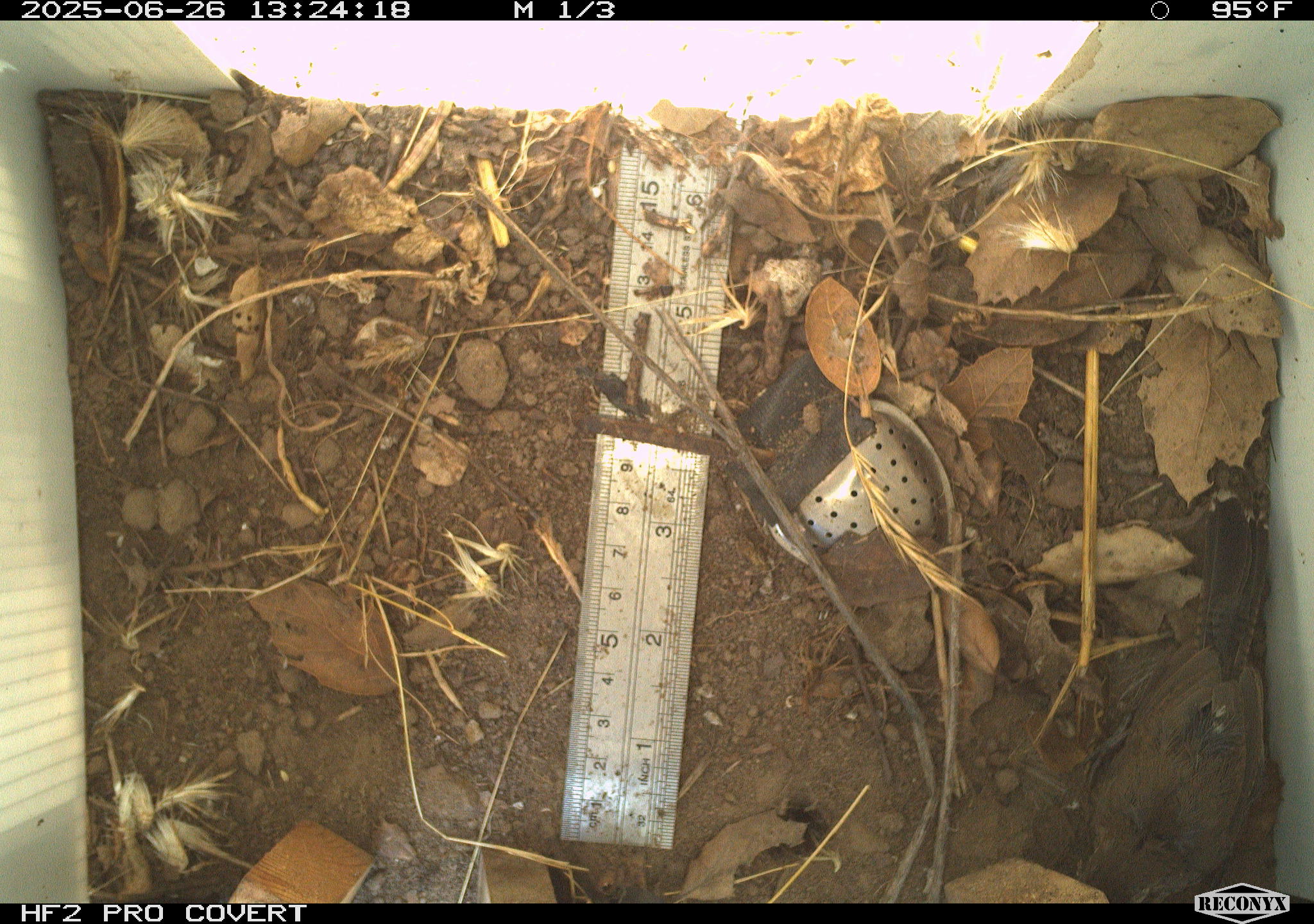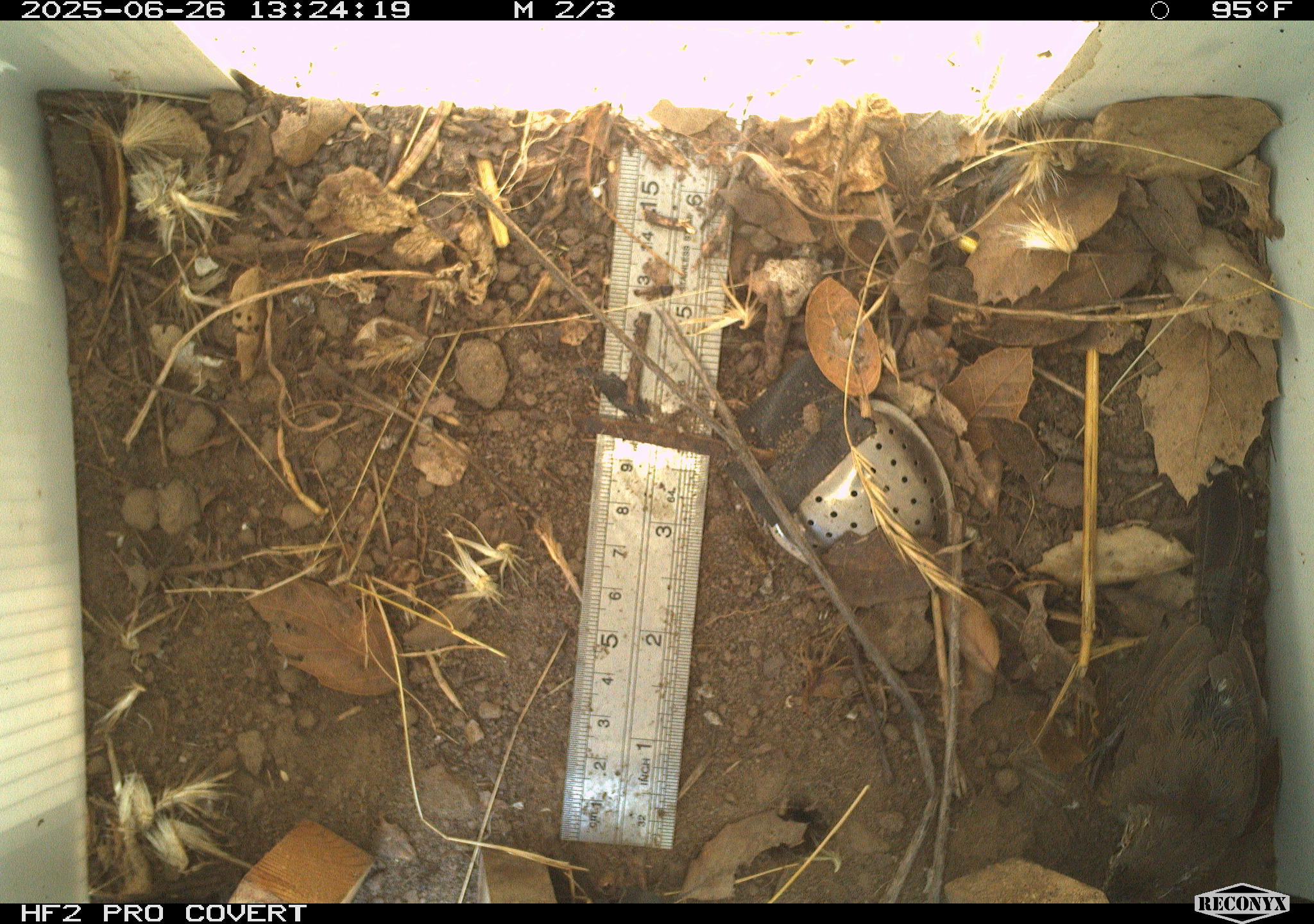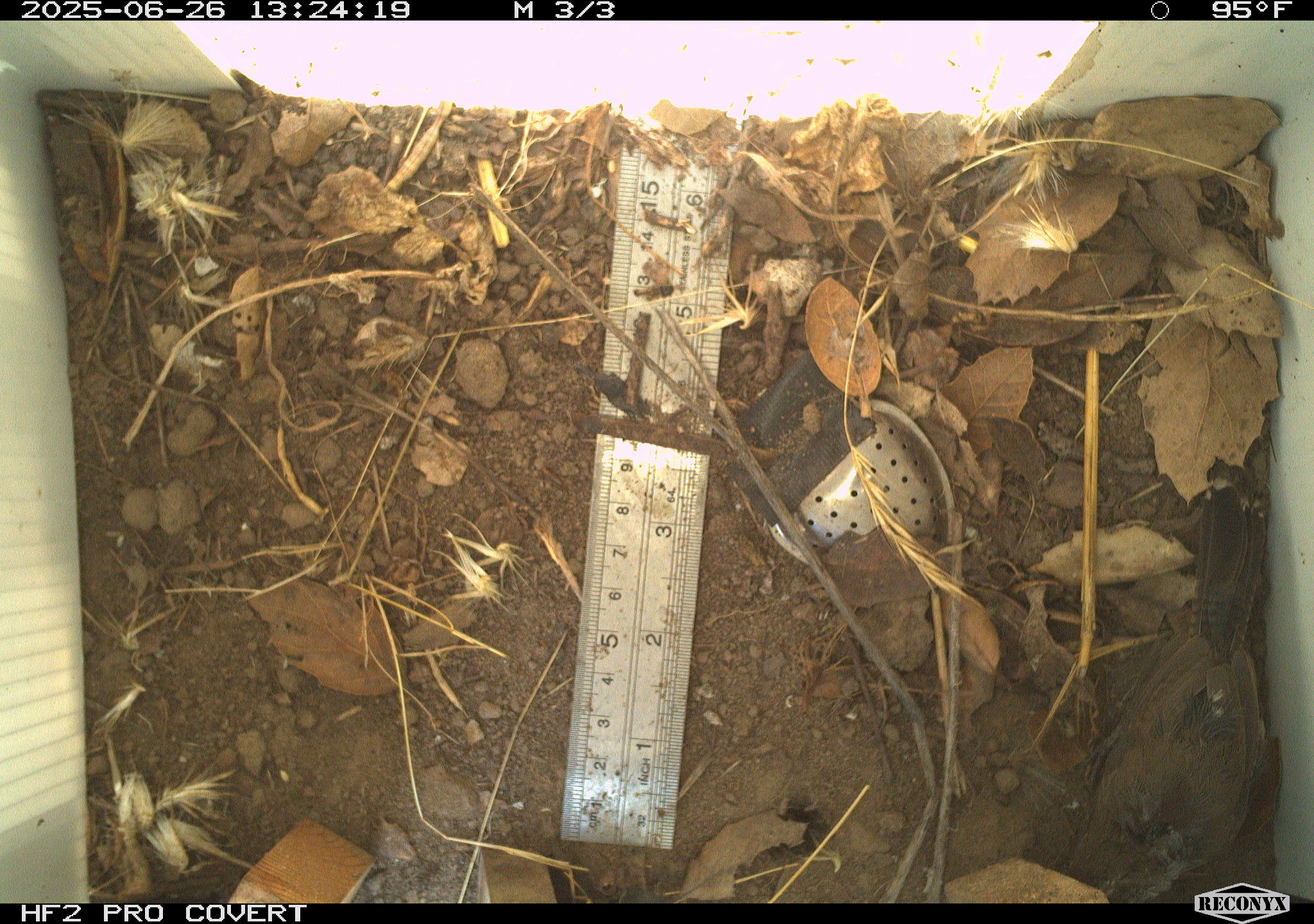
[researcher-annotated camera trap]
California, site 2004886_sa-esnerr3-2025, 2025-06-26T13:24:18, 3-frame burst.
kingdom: Animalia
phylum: Chordata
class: Aves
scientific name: Aves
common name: bird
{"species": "bird (Aves)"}